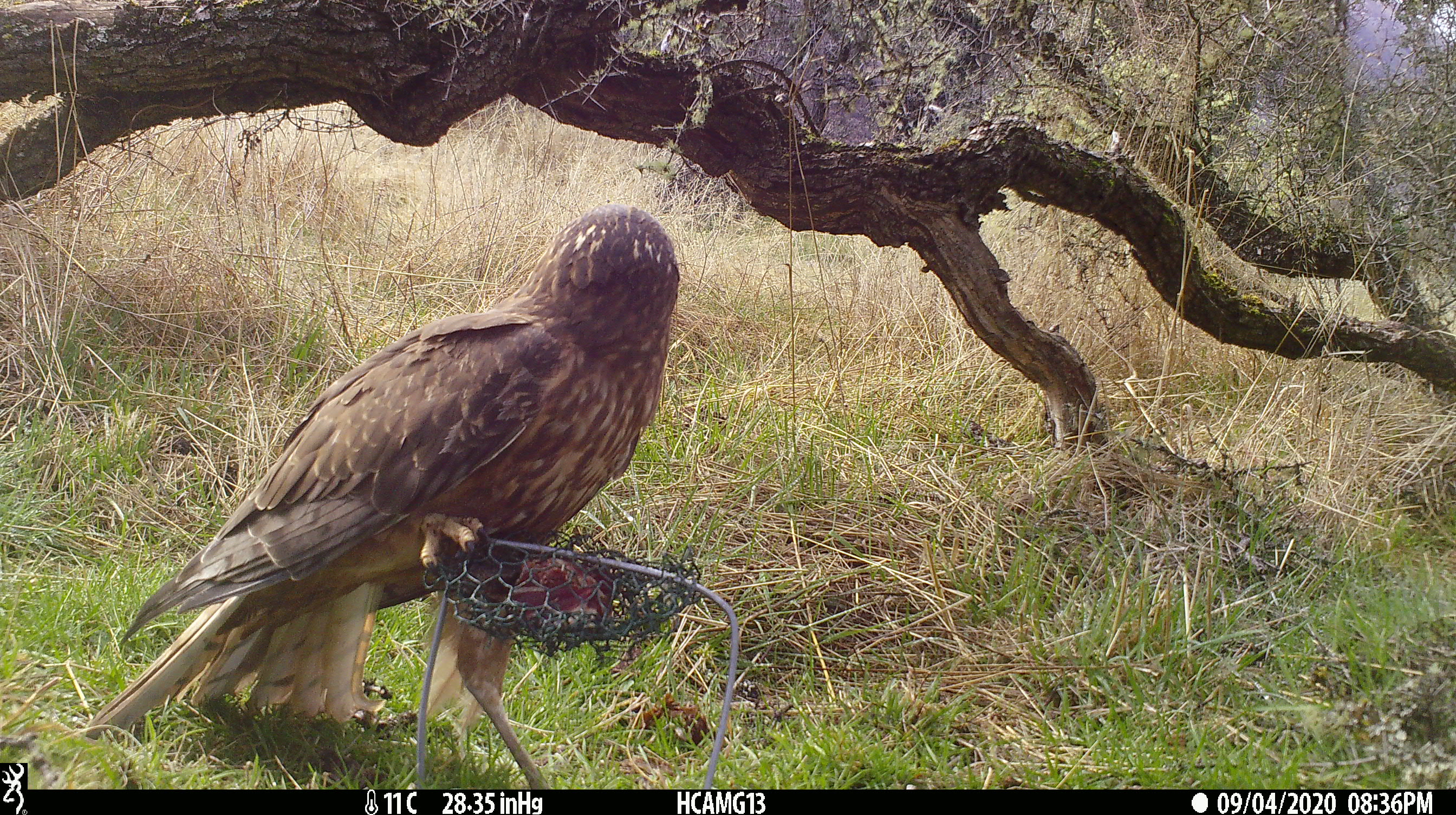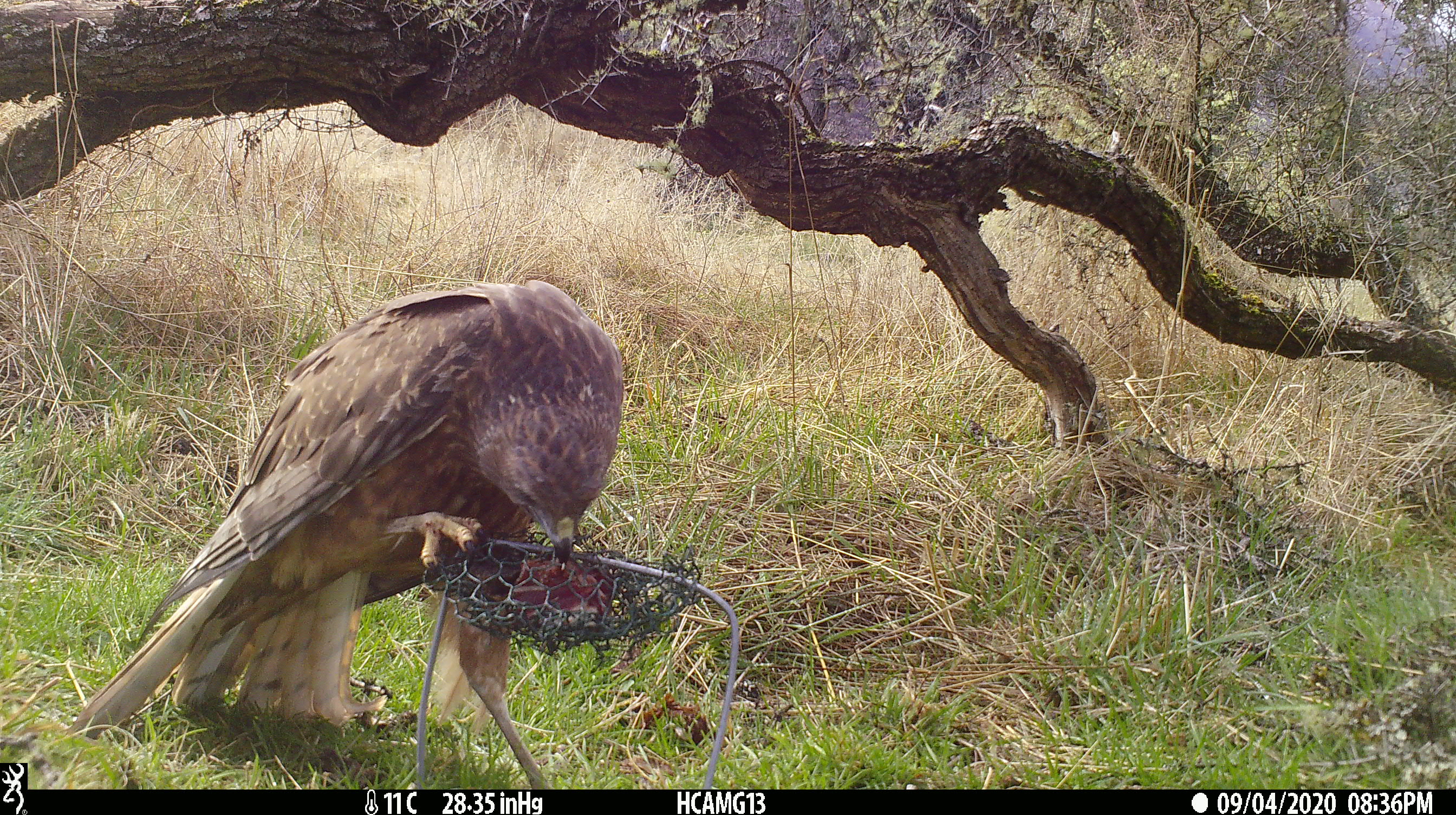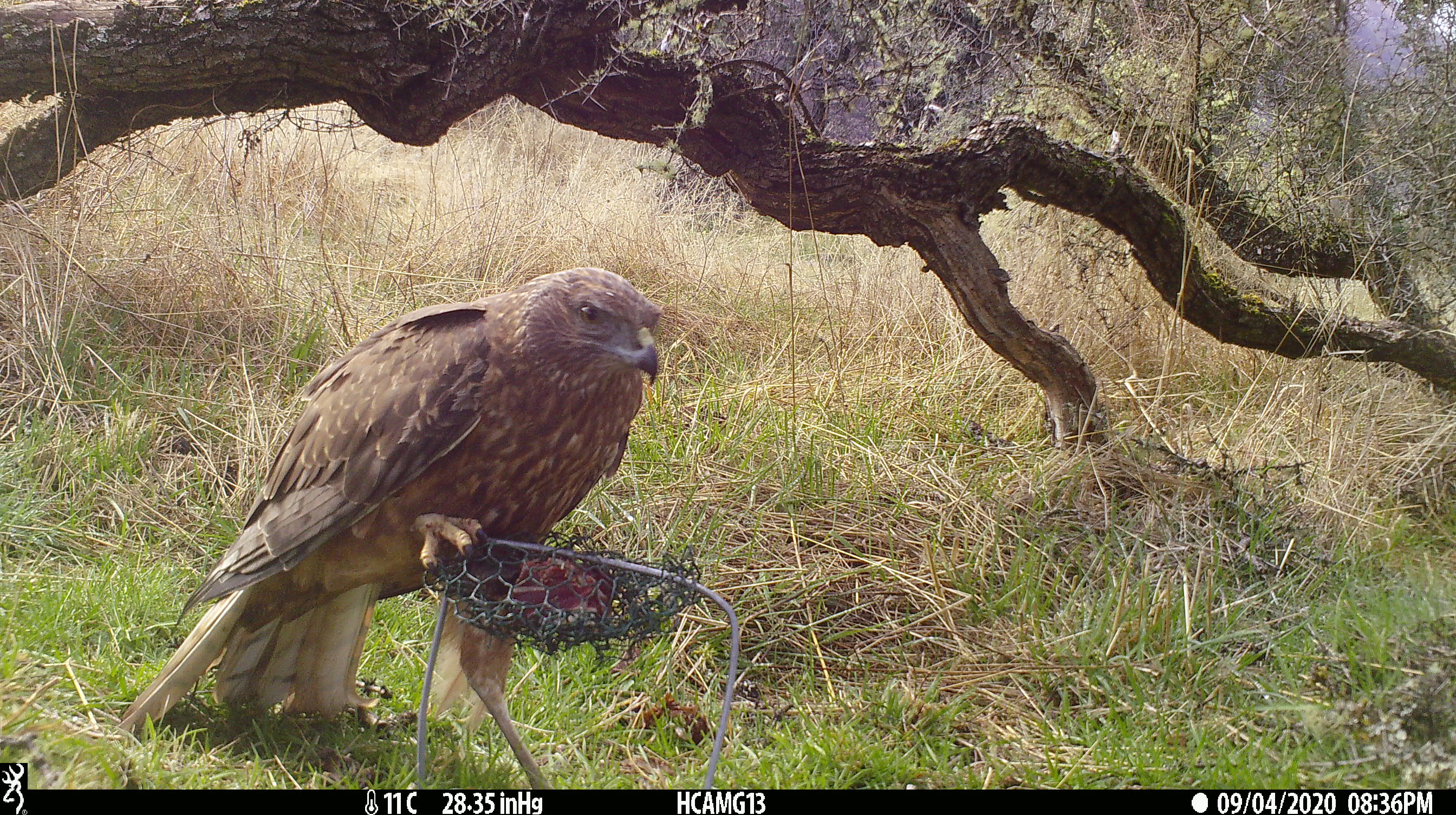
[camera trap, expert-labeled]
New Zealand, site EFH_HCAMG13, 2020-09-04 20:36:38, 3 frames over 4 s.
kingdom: Animalia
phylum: Chordata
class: Aves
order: Accipitriformes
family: Accipitridae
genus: Circus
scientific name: Circus approximans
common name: swamp harrier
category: harrier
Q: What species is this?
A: Harrier (swamp harrier) (Circus approximans).